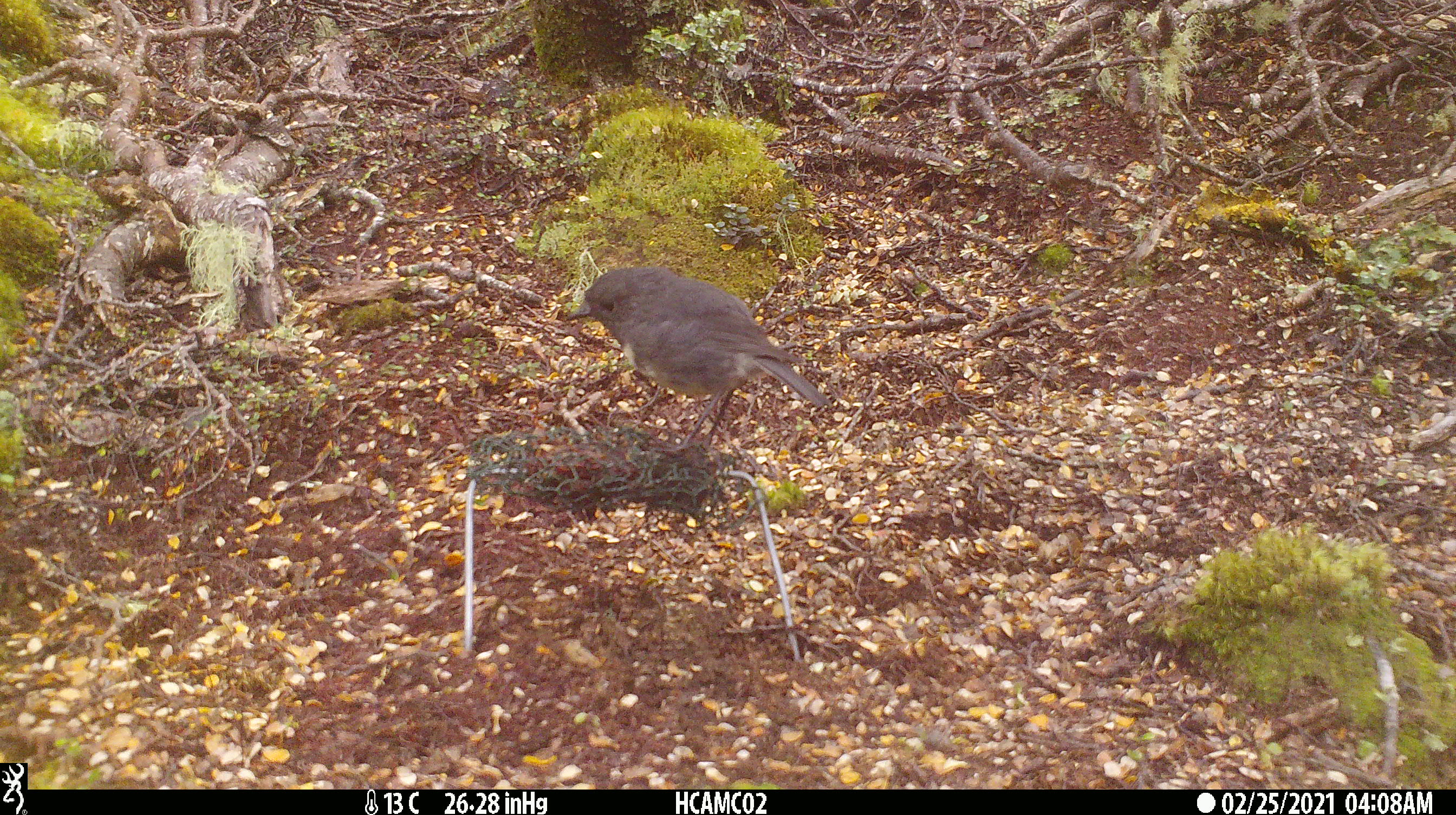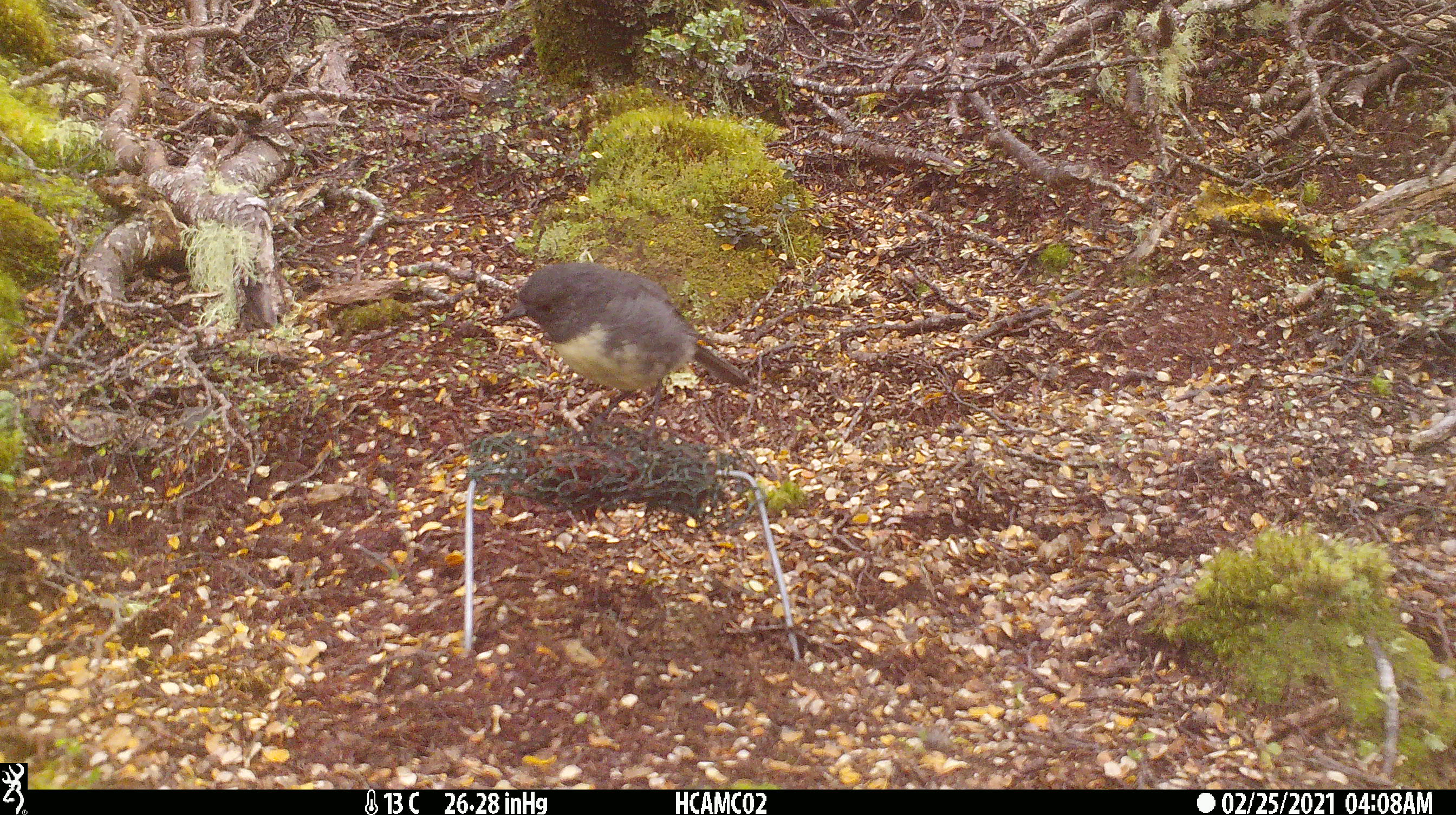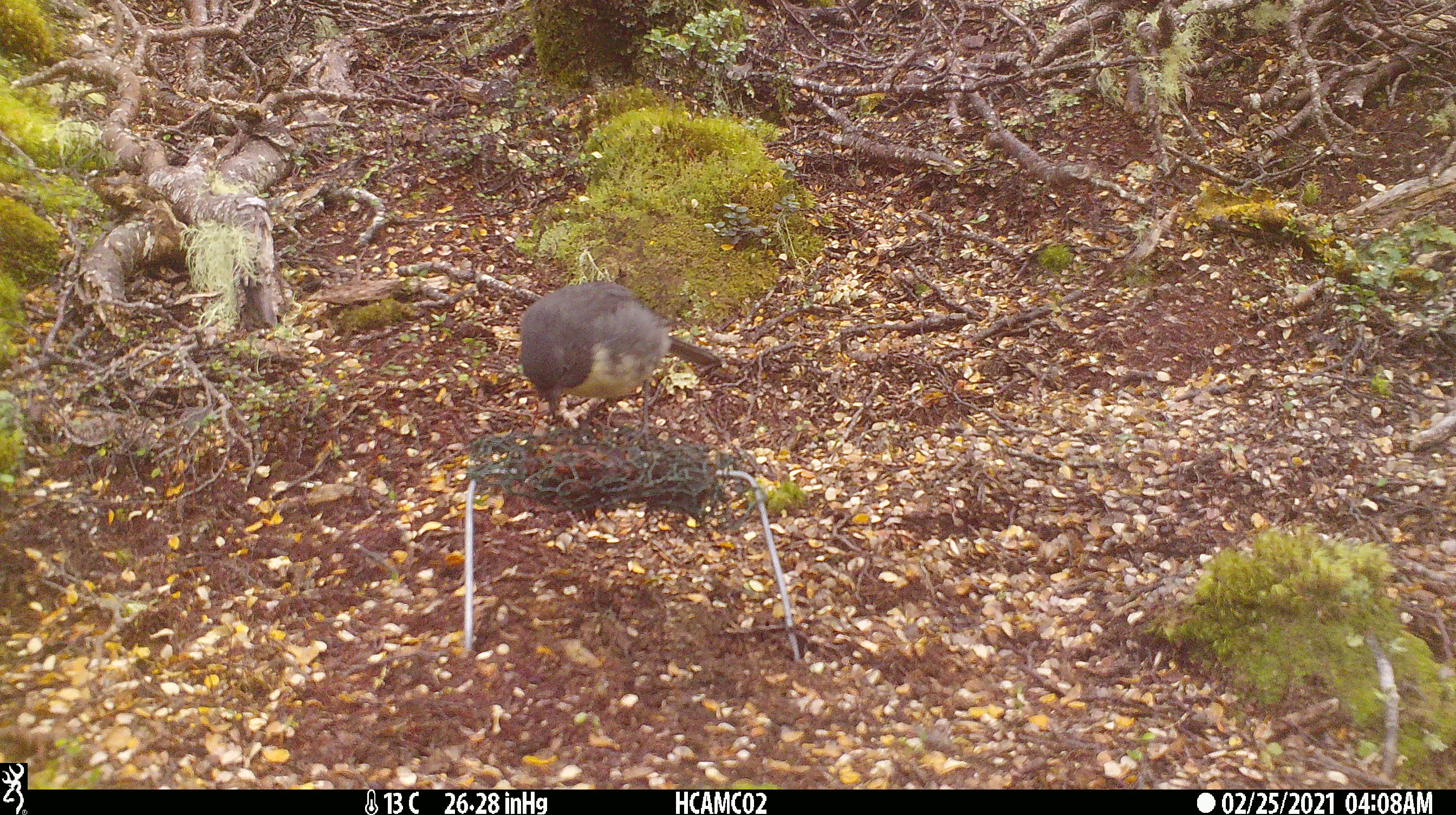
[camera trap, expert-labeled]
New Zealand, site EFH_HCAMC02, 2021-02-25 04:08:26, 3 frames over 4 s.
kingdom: Animalia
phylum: Chordata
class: Aves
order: Passeriformes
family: Petroicidae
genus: Petroica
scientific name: Petroica australis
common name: new zealand robin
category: robin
Robin (new zealand robin) (Petroica australis).